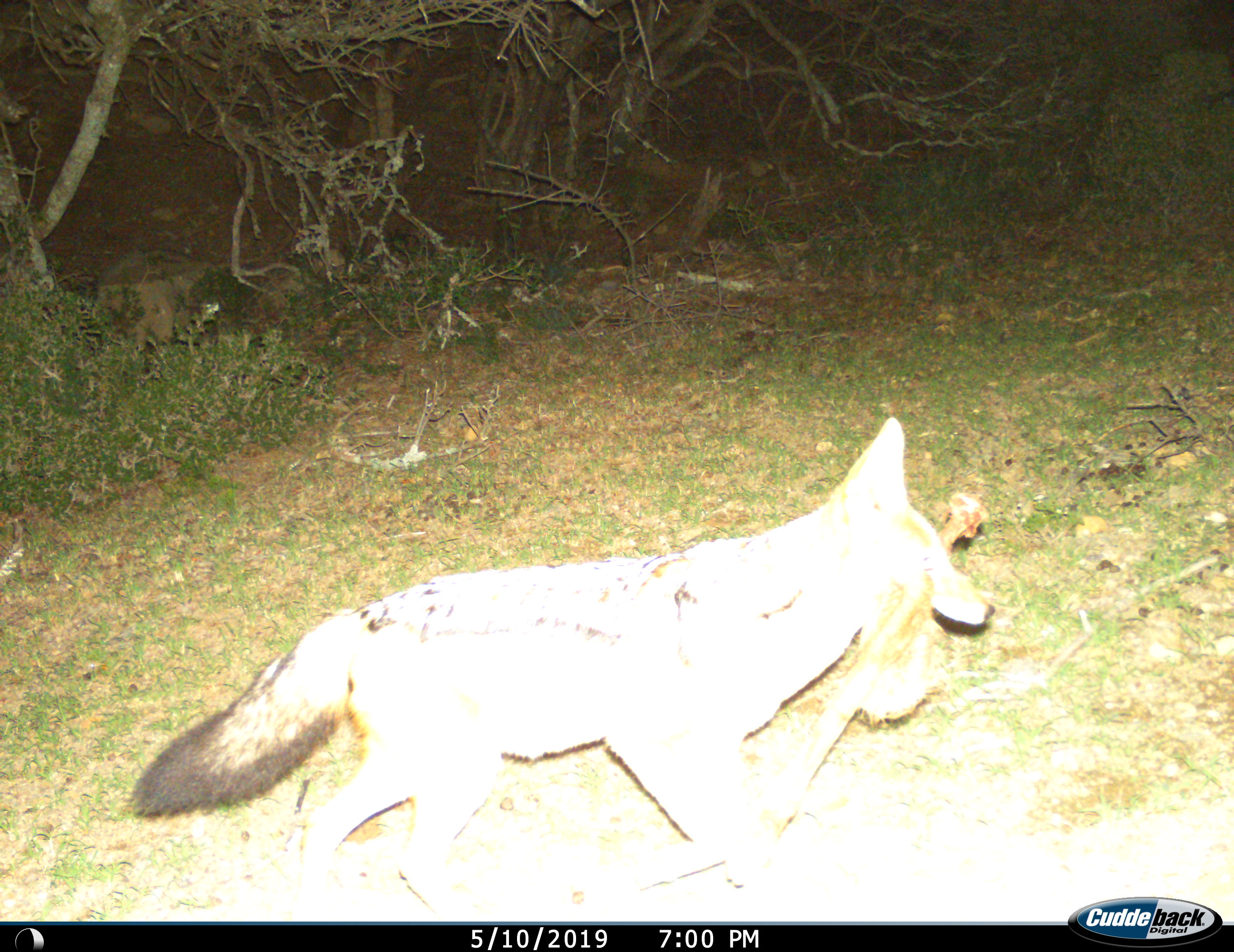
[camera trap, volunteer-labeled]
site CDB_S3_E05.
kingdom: Animalia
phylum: Chordata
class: Mammalia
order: Carnivora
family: Canidae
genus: Lupulella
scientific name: Lupulella mesomelas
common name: black-backed jackal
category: jackalblackbacked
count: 1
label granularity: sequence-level